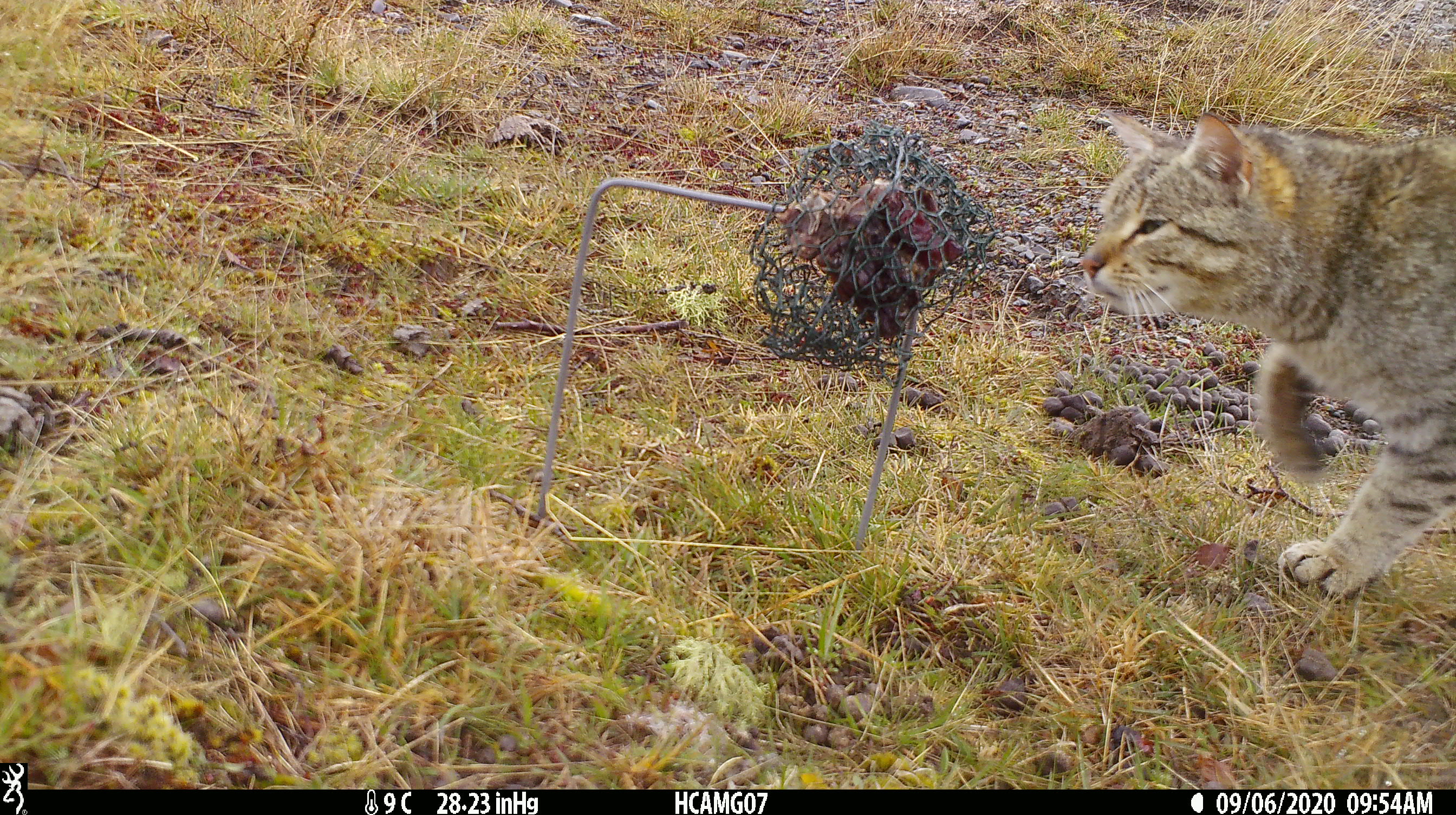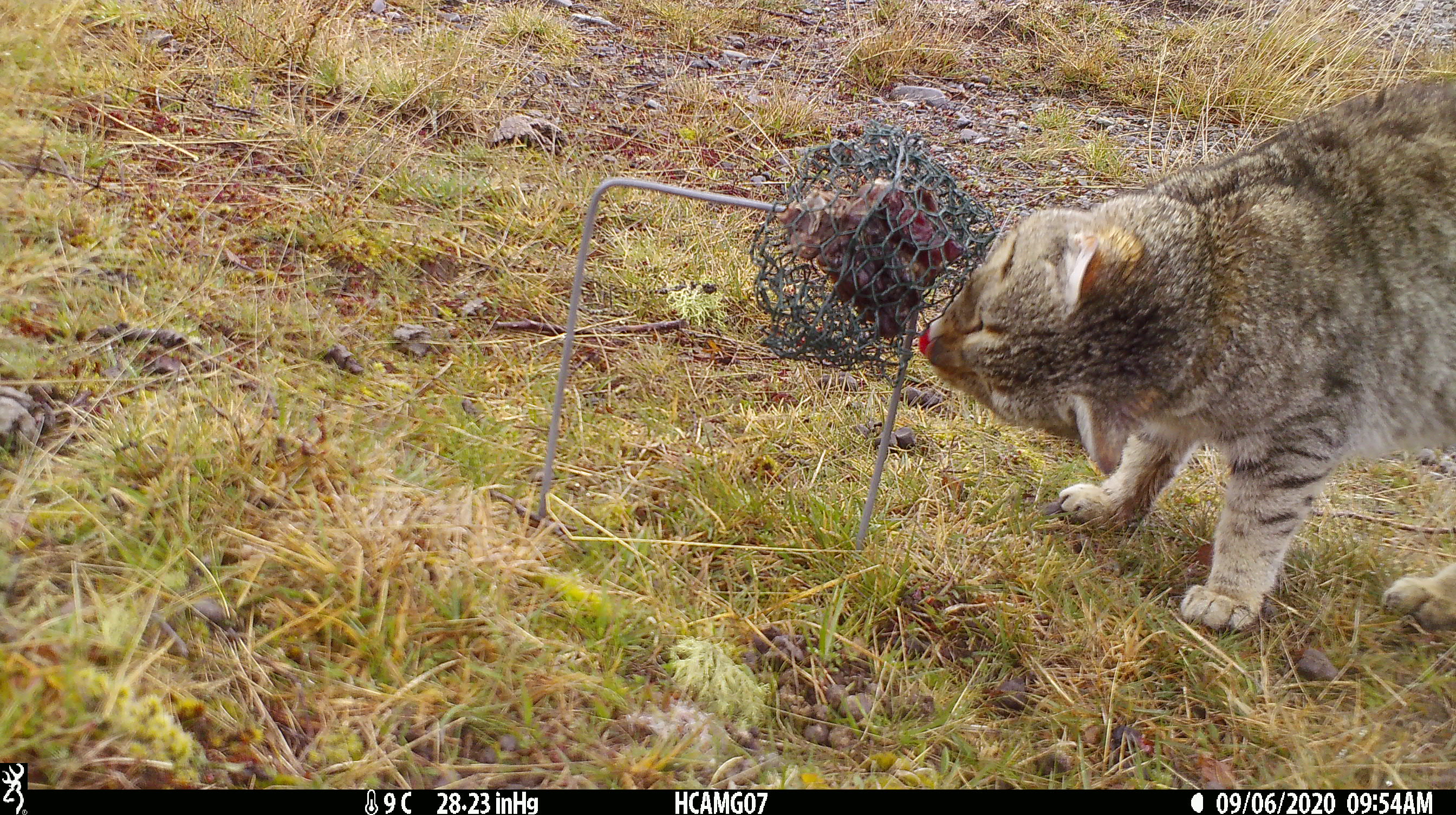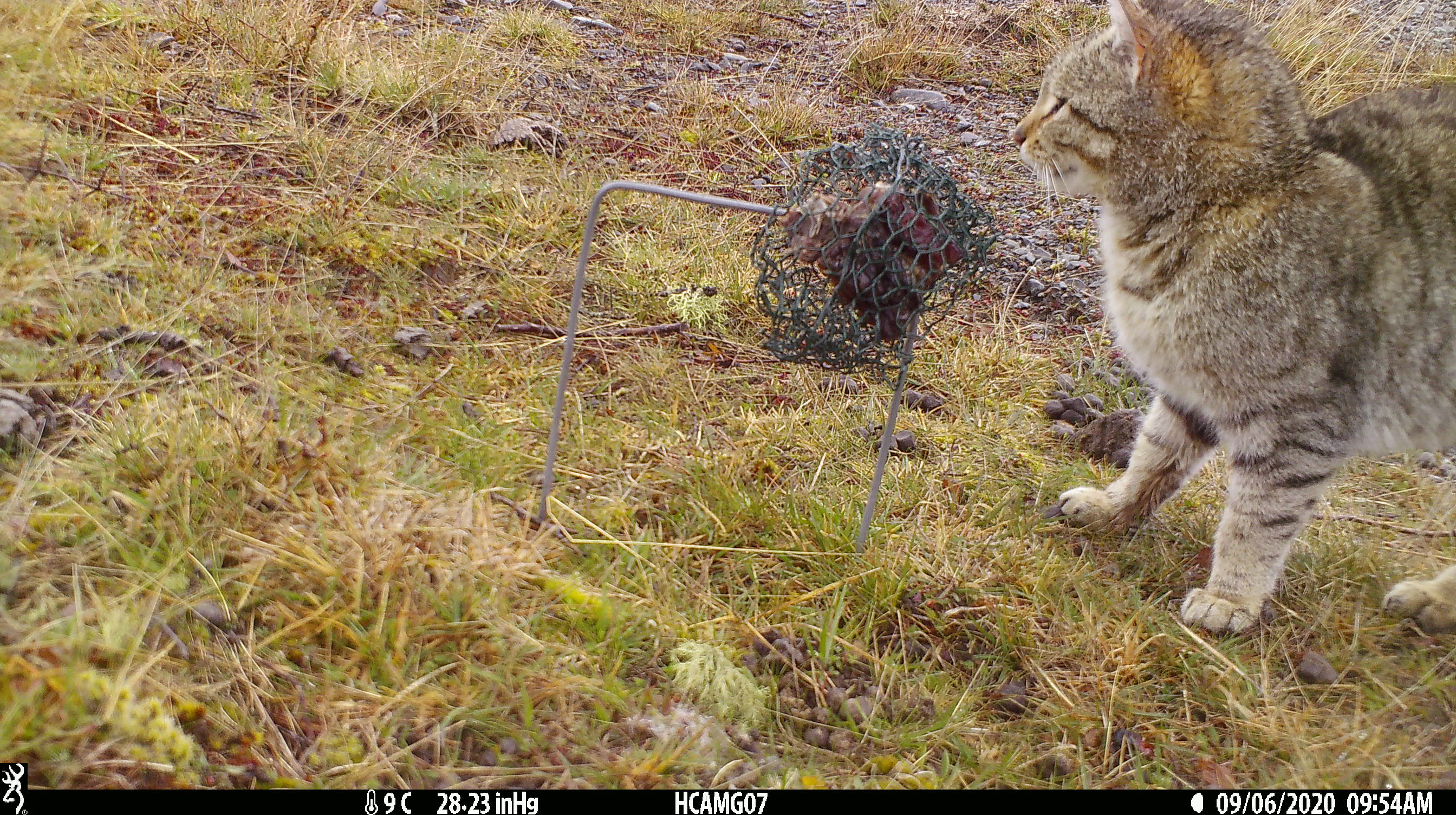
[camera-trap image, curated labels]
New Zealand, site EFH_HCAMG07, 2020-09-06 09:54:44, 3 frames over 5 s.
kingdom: Animalia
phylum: Chordata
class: Mammalia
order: Carnivora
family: Felidae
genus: Felis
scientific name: Felis catus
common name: domestic cat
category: cat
Cat (domestic cat) (Felis catus).